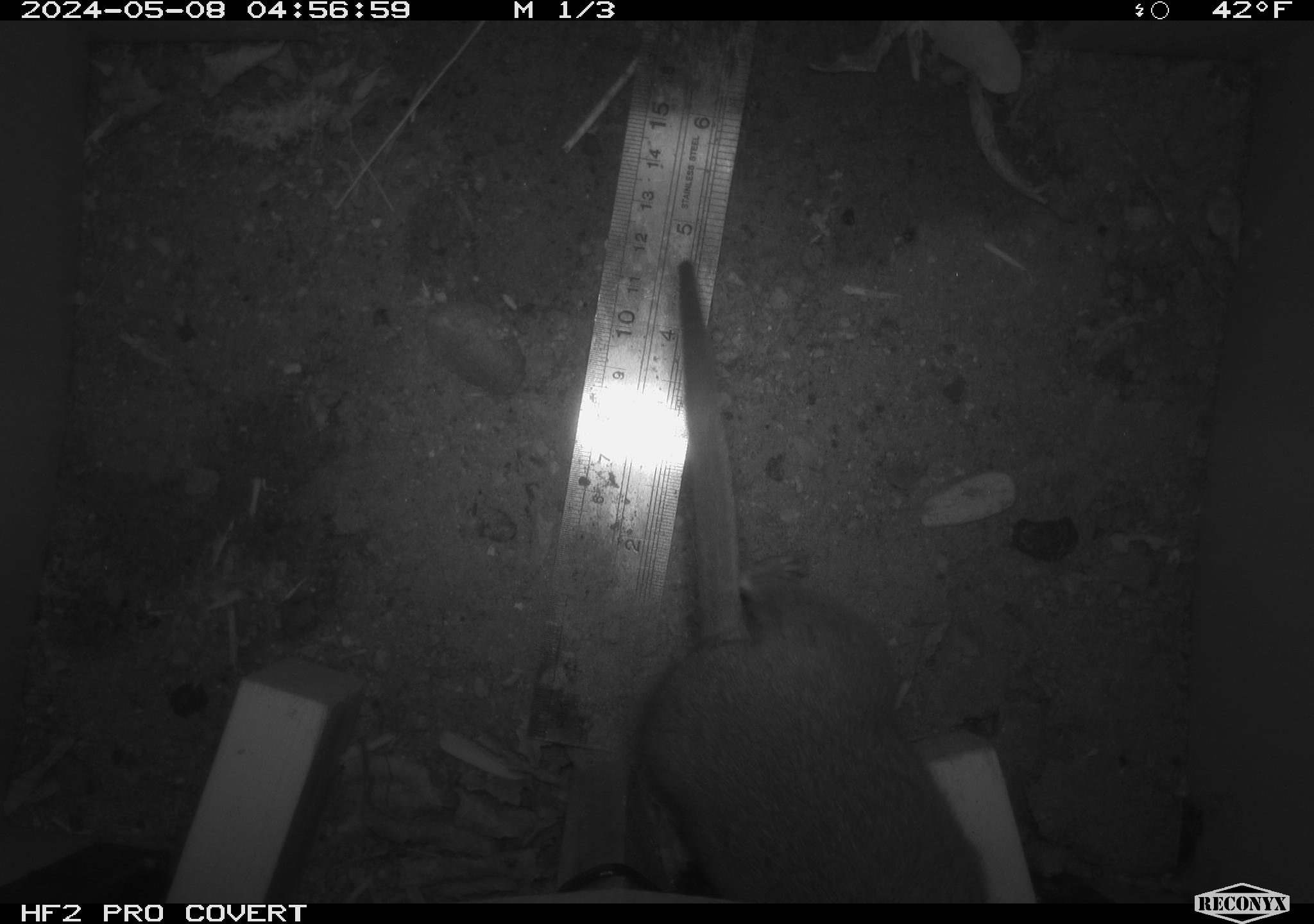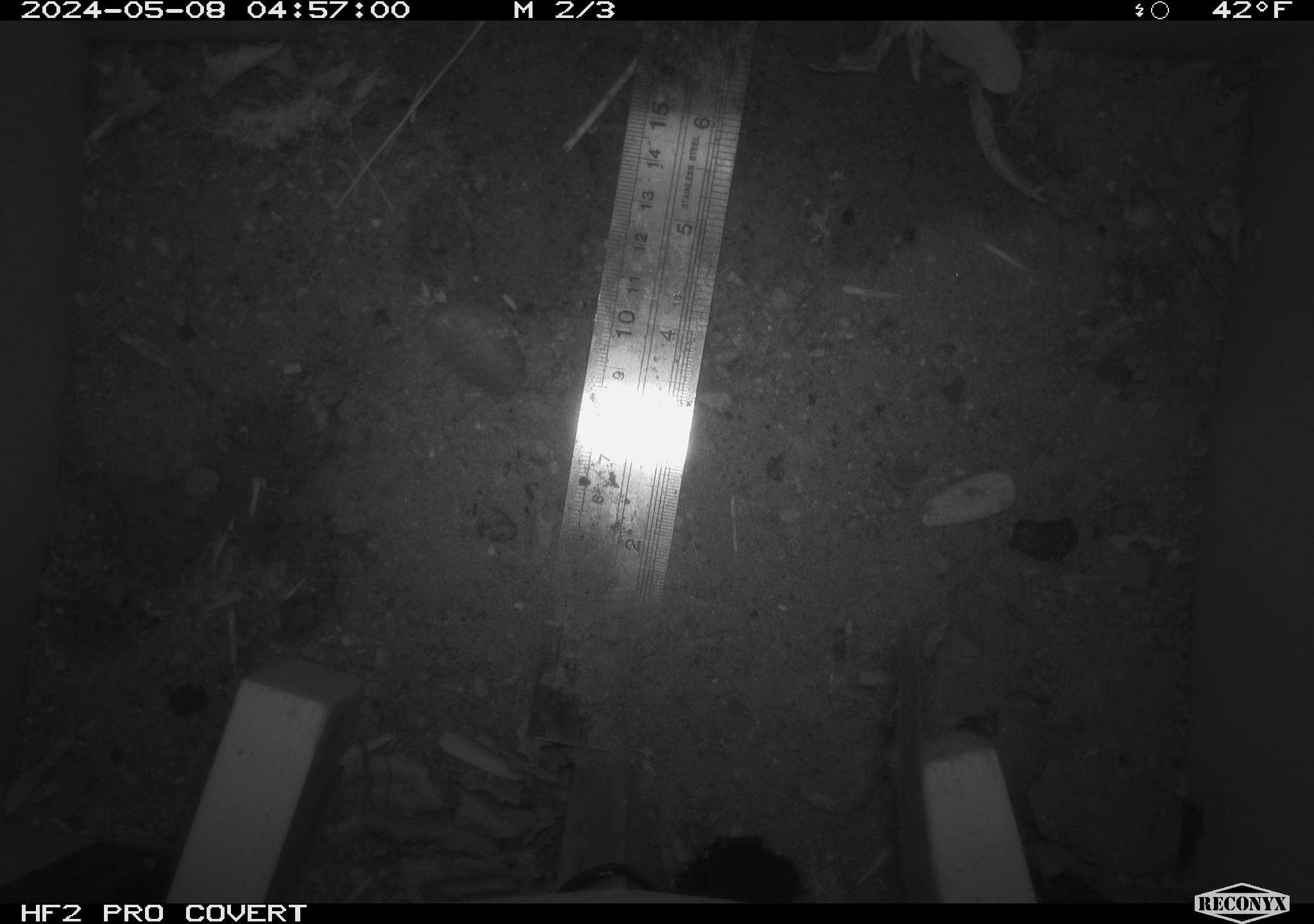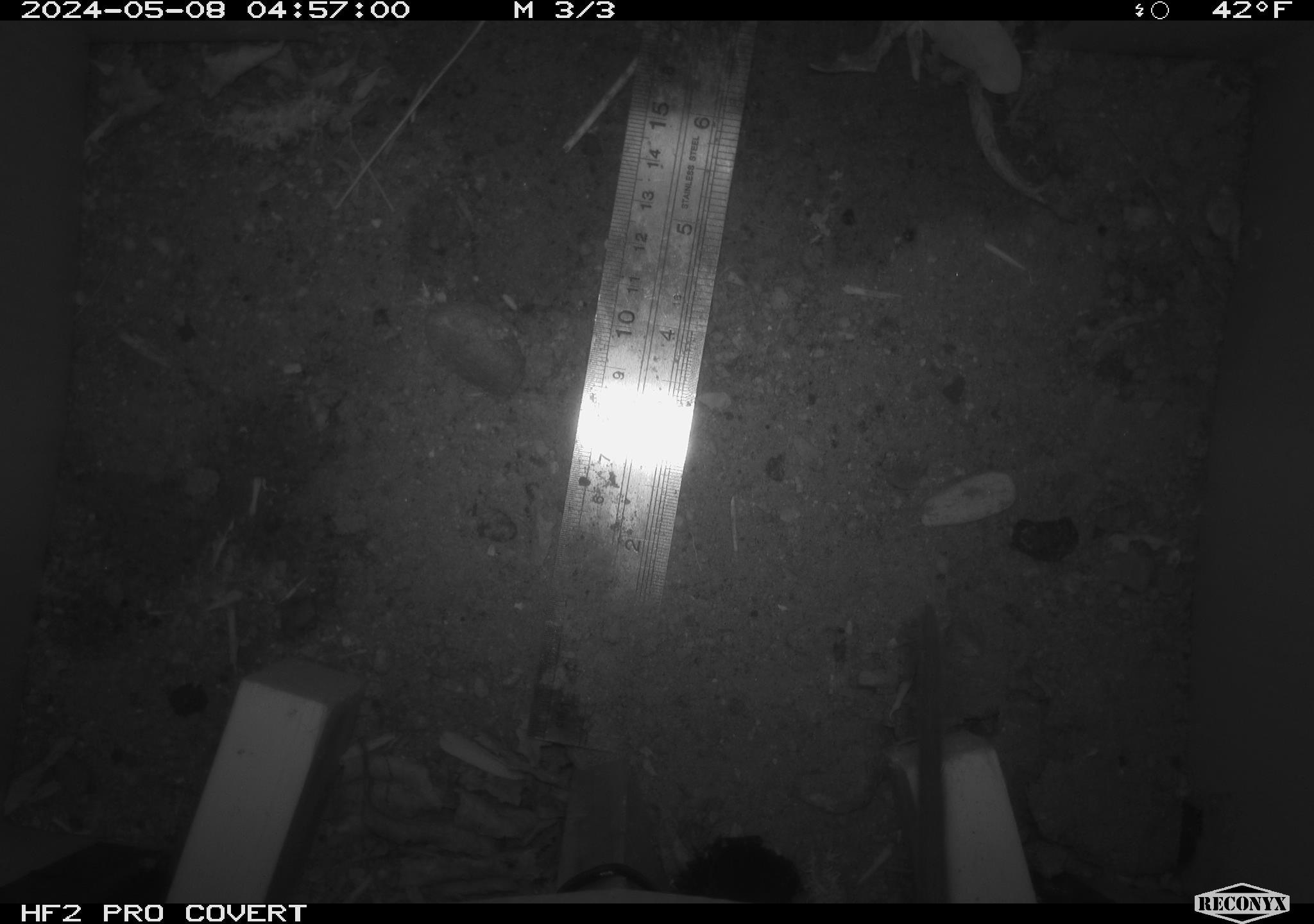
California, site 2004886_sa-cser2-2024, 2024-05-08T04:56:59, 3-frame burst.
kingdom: Animalia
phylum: Chordata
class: Mammalia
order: Rodentia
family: Muridae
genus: Rattus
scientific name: Rattus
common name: rat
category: rattus species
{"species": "rattus species (rat) (Rattus)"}